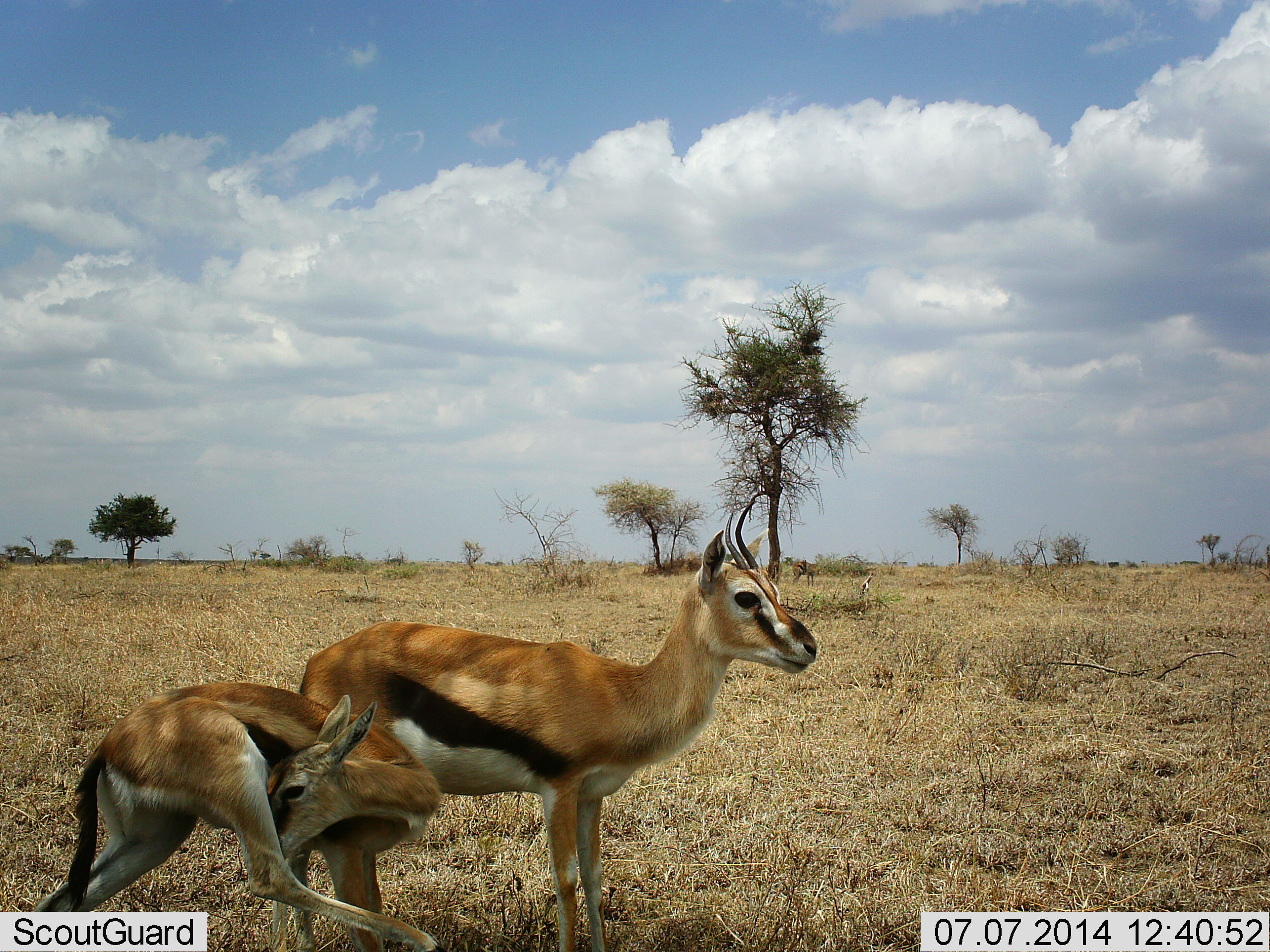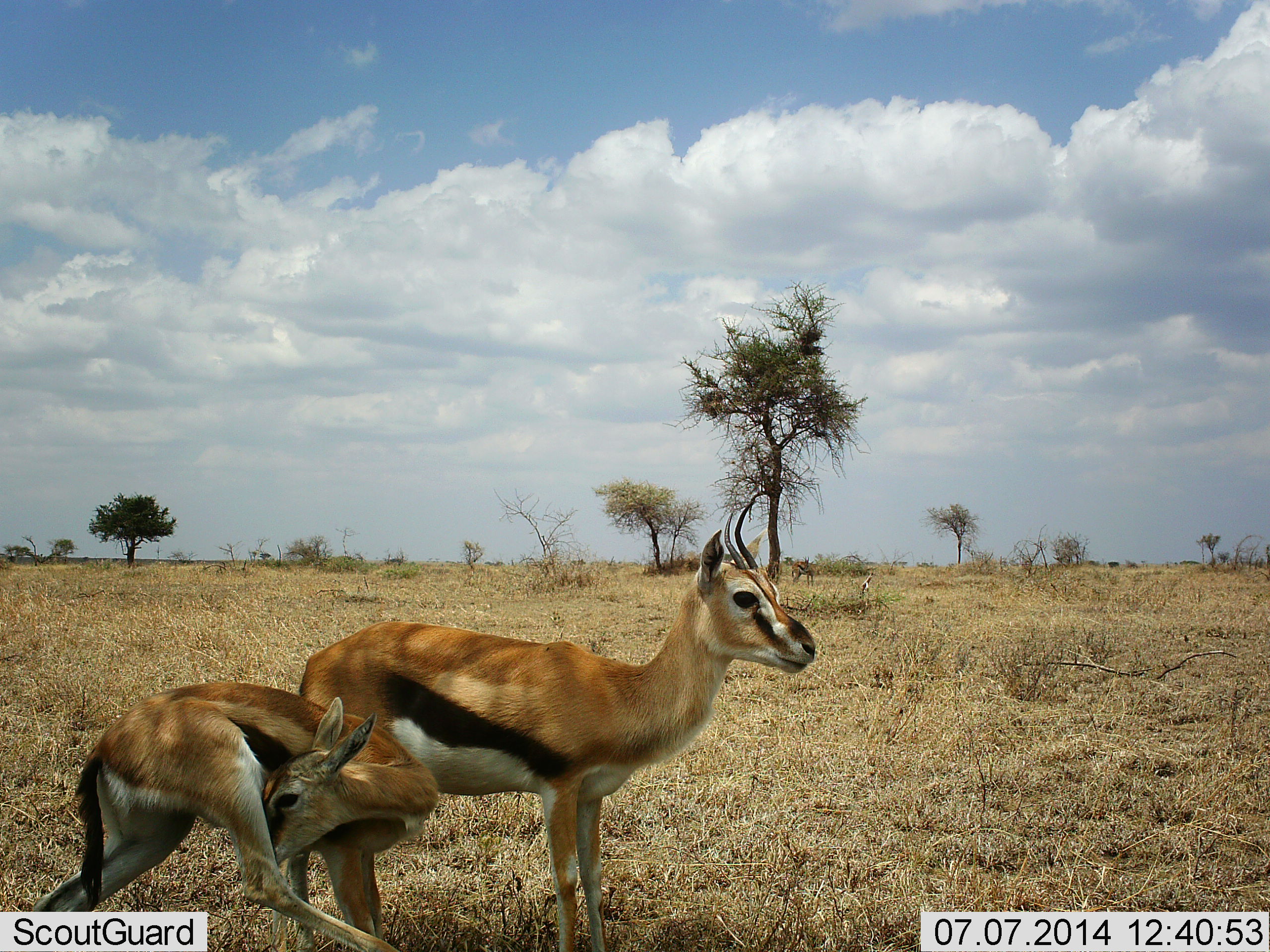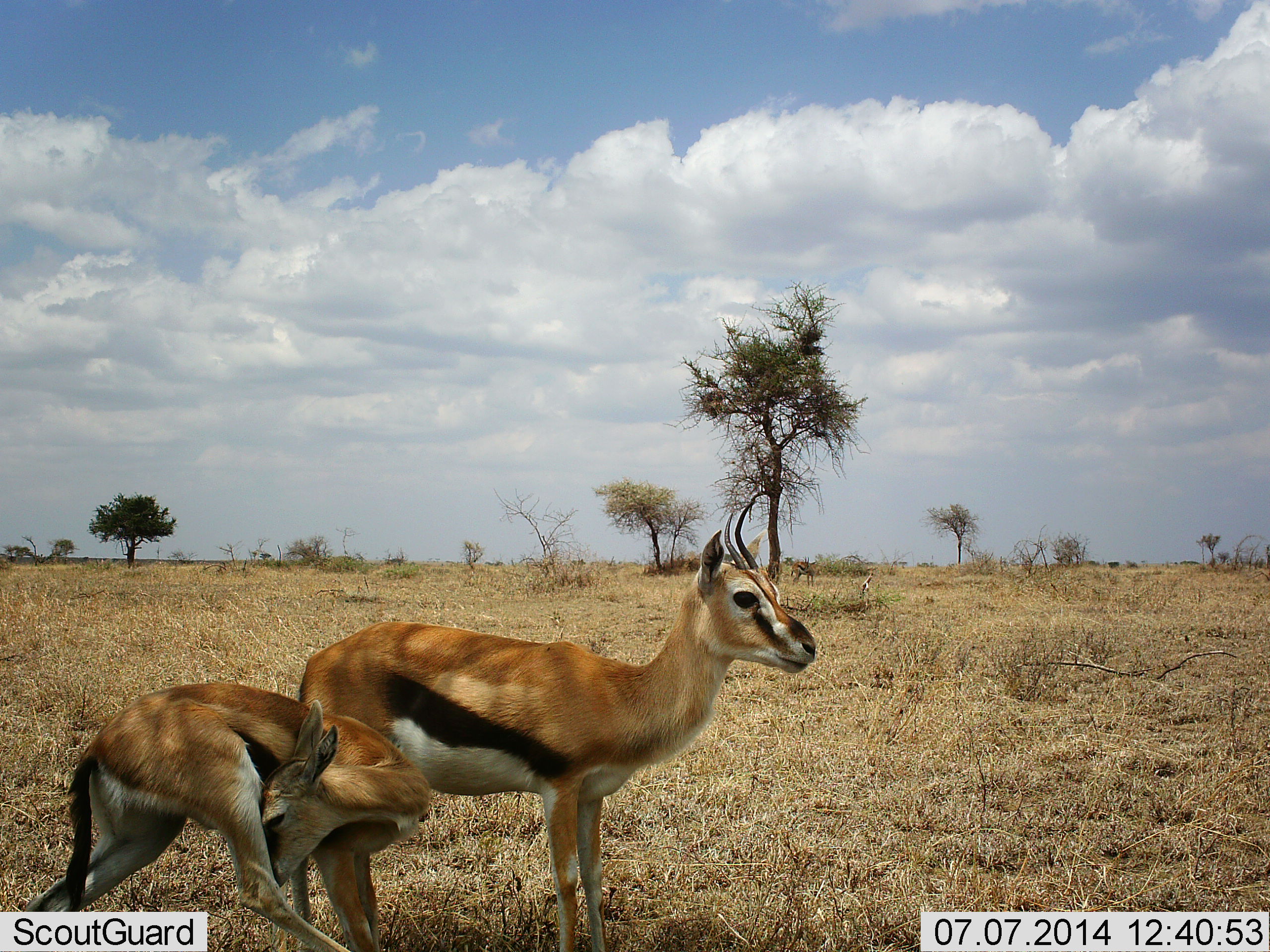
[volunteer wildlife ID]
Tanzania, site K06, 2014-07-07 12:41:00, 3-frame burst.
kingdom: Animalia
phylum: Chordata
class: Mammalia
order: Artiodactyla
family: Bovidae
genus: Eudorcas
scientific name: Eudorcas thomsonii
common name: thomson's gazelle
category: gazellethomsons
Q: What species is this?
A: Gazellethomsons (thomson's gazelle) (Eudorcas thomsonii).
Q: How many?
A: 2.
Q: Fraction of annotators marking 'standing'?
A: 100%.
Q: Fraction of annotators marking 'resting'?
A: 0%.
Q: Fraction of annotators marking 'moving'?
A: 0%.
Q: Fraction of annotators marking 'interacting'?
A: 0%.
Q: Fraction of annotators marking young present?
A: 40%.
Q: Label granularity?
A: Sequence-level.